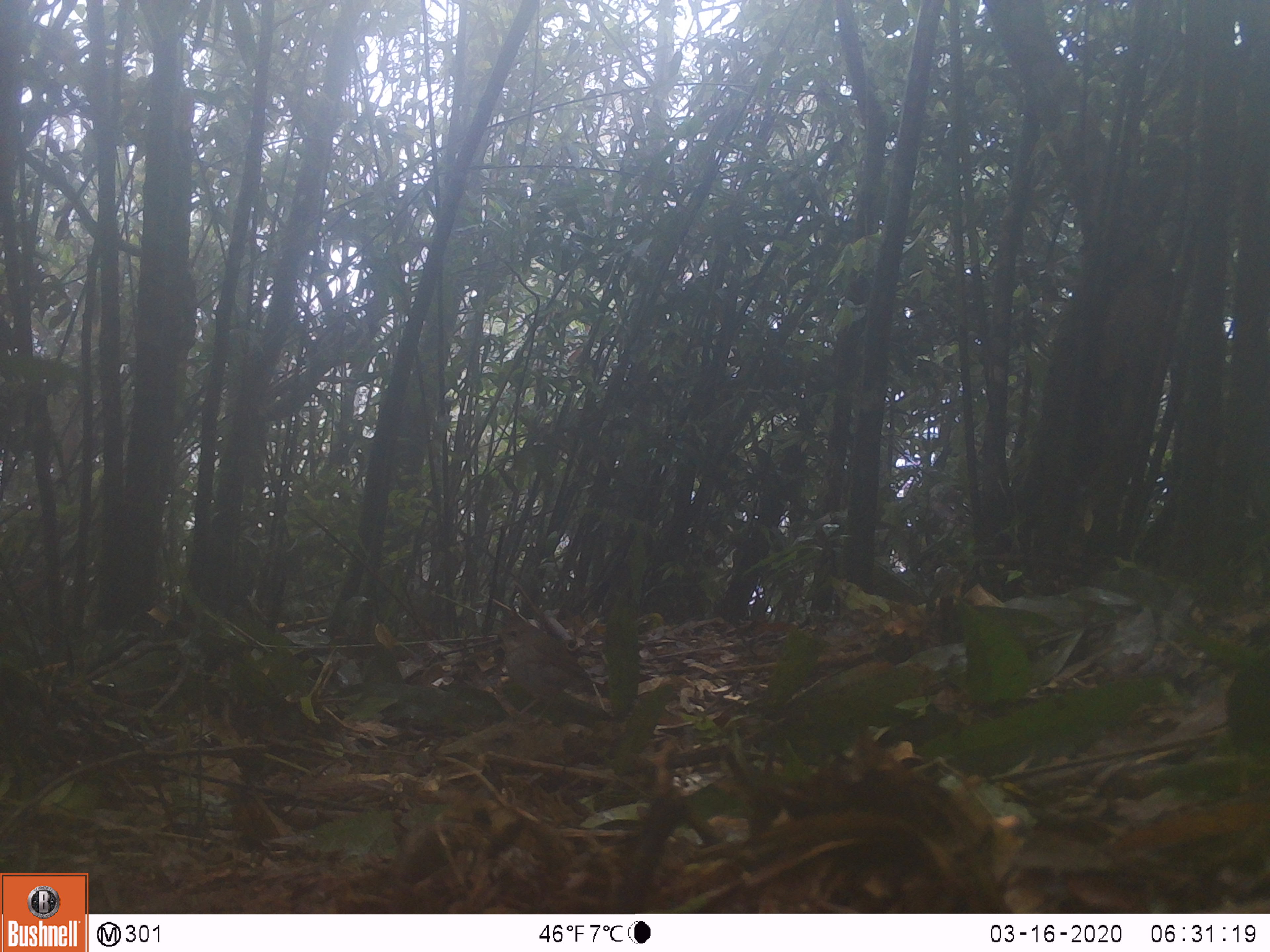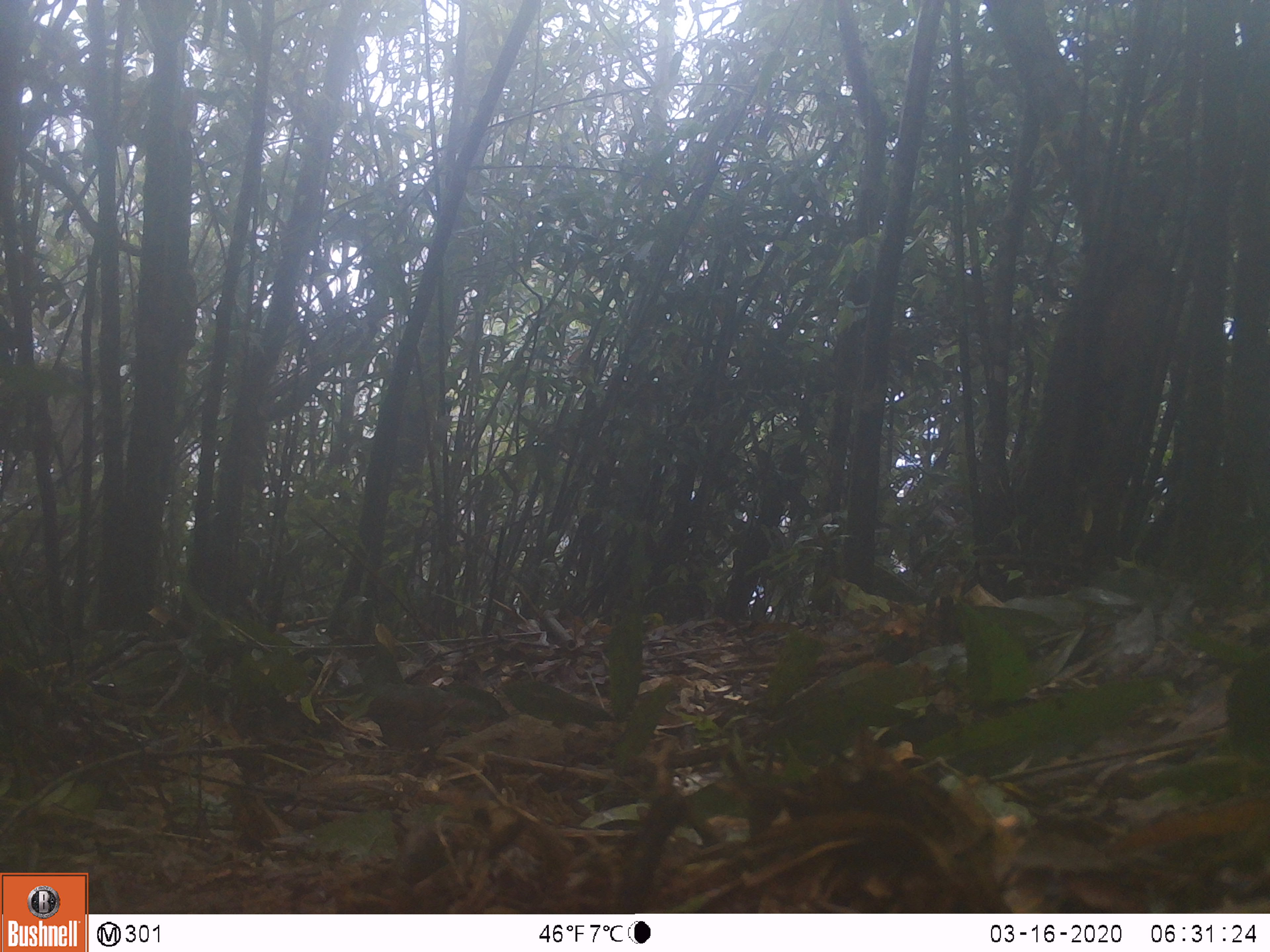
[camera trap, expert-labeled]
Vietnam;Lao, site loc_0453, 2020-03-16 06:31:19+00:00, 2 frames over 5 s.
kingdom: Animalia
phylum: Chordata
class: Aves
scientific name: Aves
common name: bird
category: unidentified bird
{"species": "unidentified bird (bird) (Aves)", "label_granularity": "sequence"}